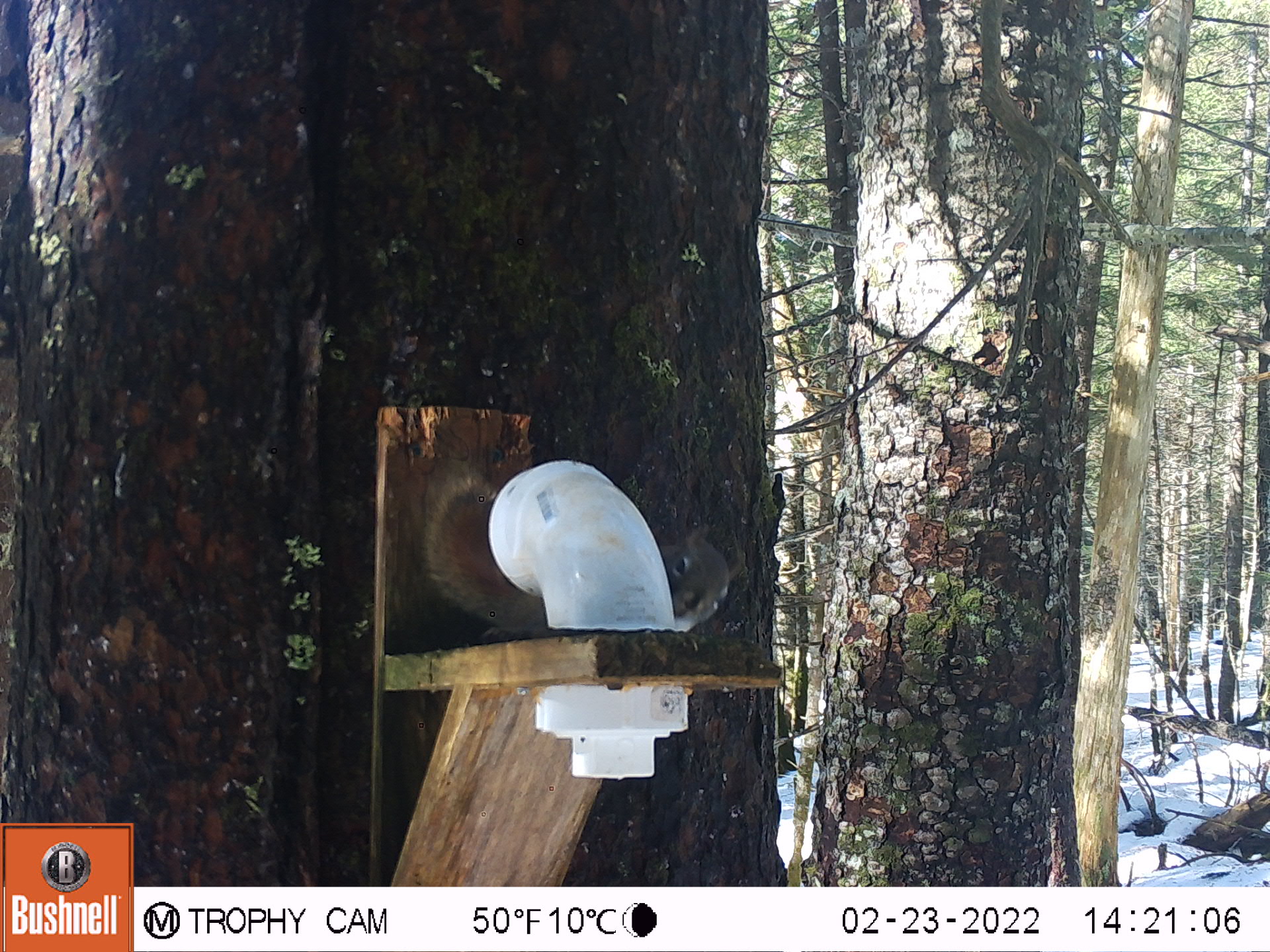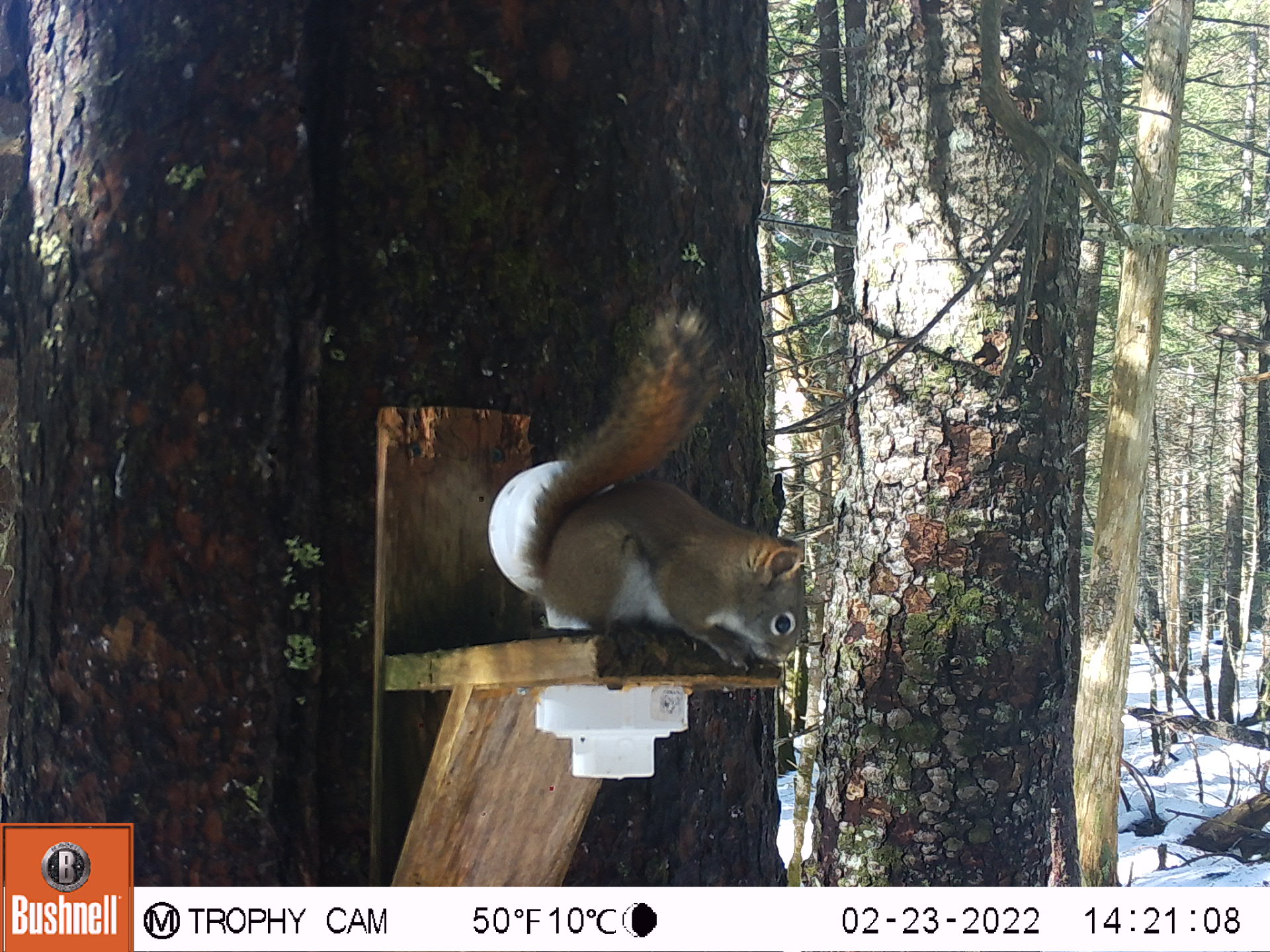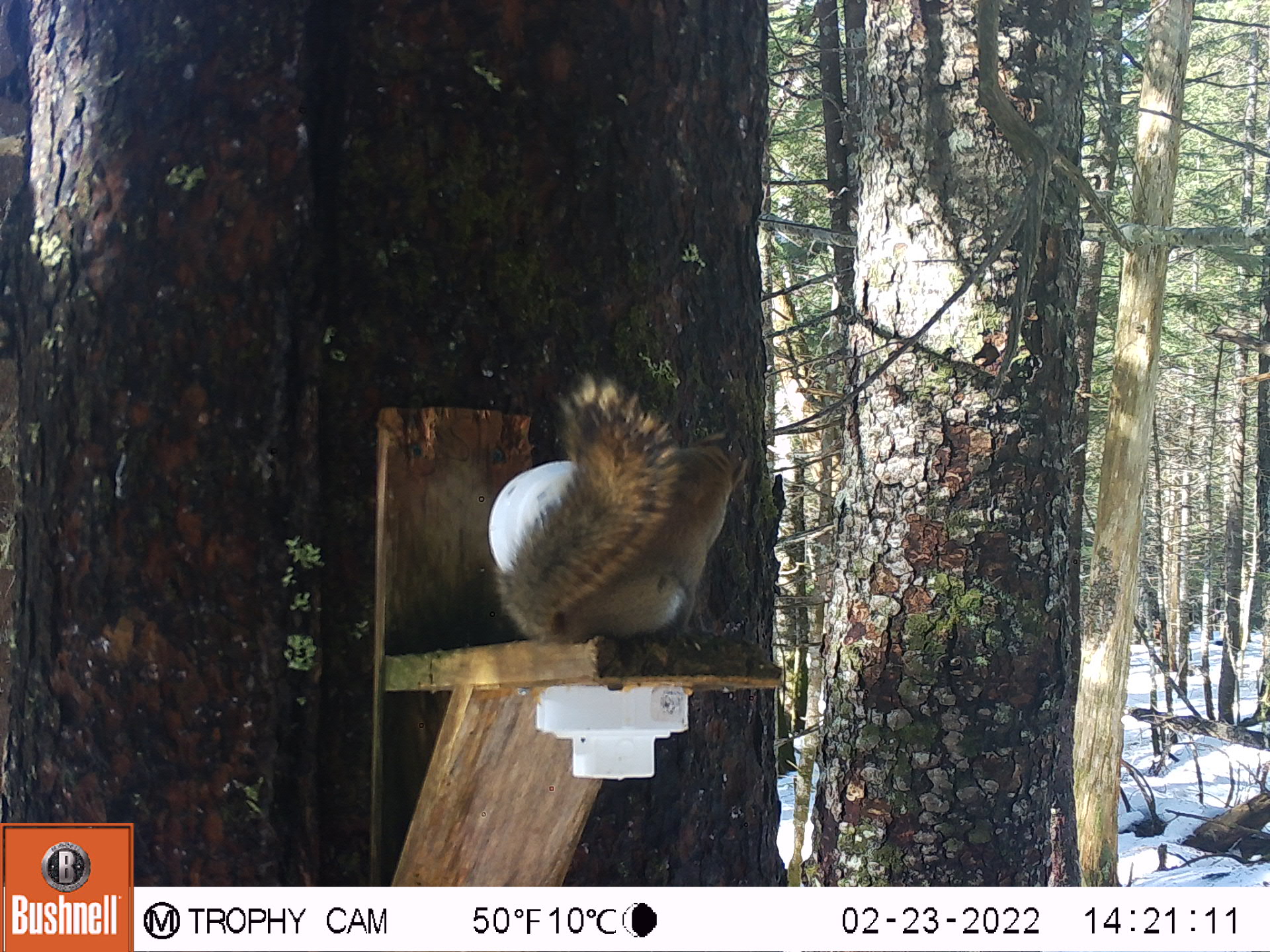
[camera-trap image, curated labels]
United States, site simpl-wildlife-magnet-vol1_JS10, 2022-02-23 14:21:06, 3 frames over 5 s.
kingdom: Animalia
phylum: Chordata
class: Mammalia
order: Rodentia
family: Sciuridae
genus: Tamiasciurus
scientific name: Tamiasciurus hudsonicus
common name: red squirrel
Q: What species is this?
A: Red squirrel (Tamiasciurus hudsonicus).